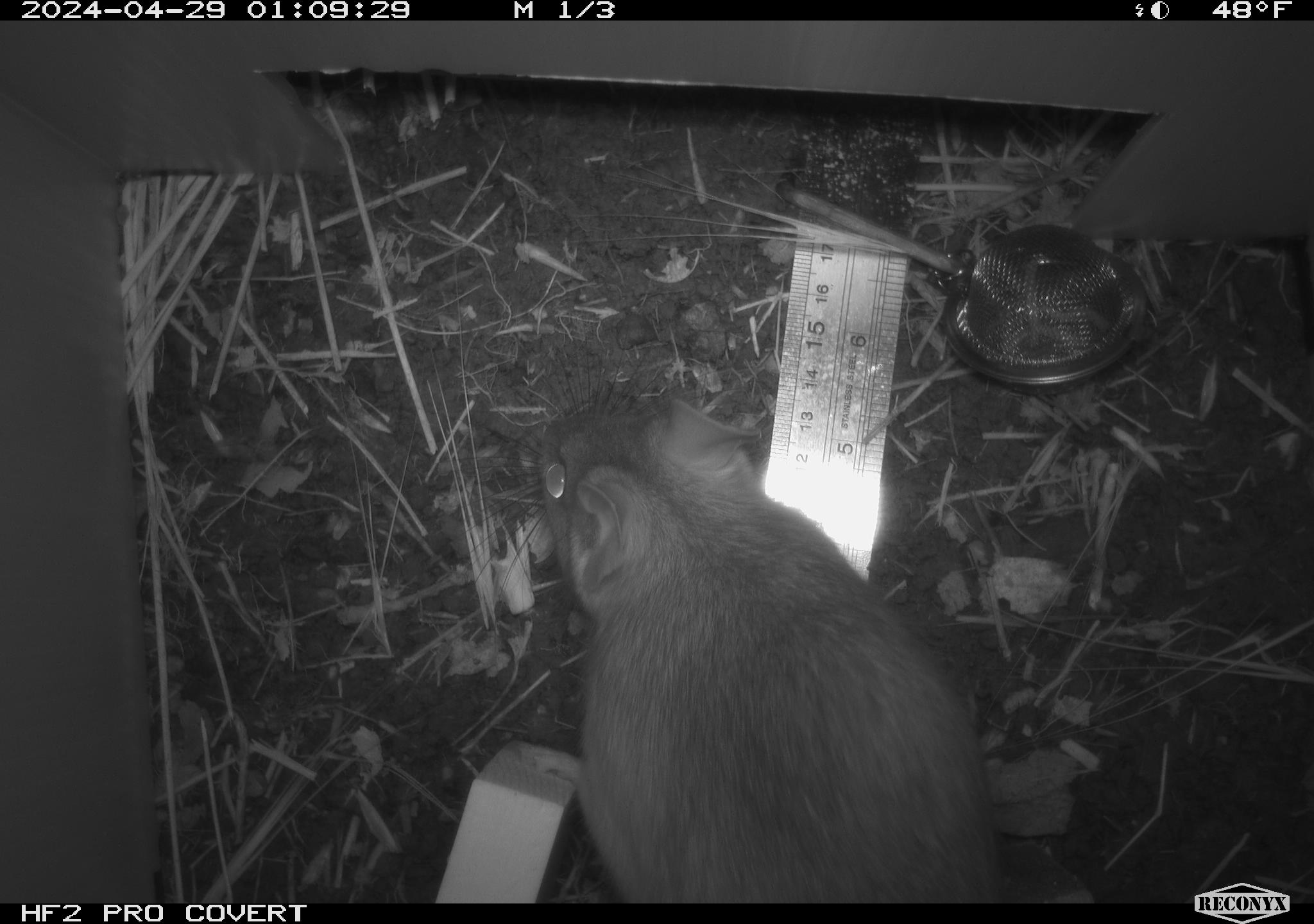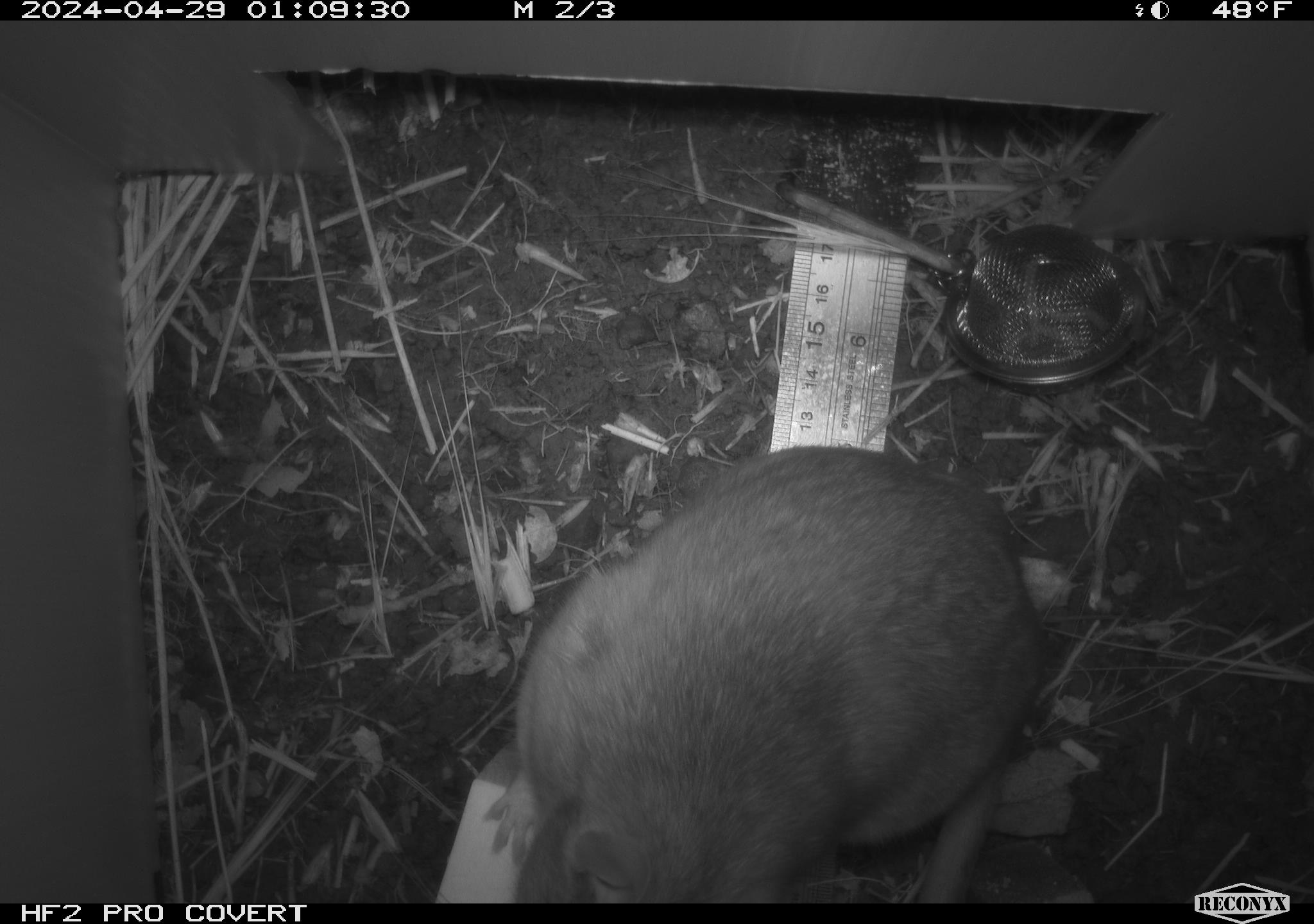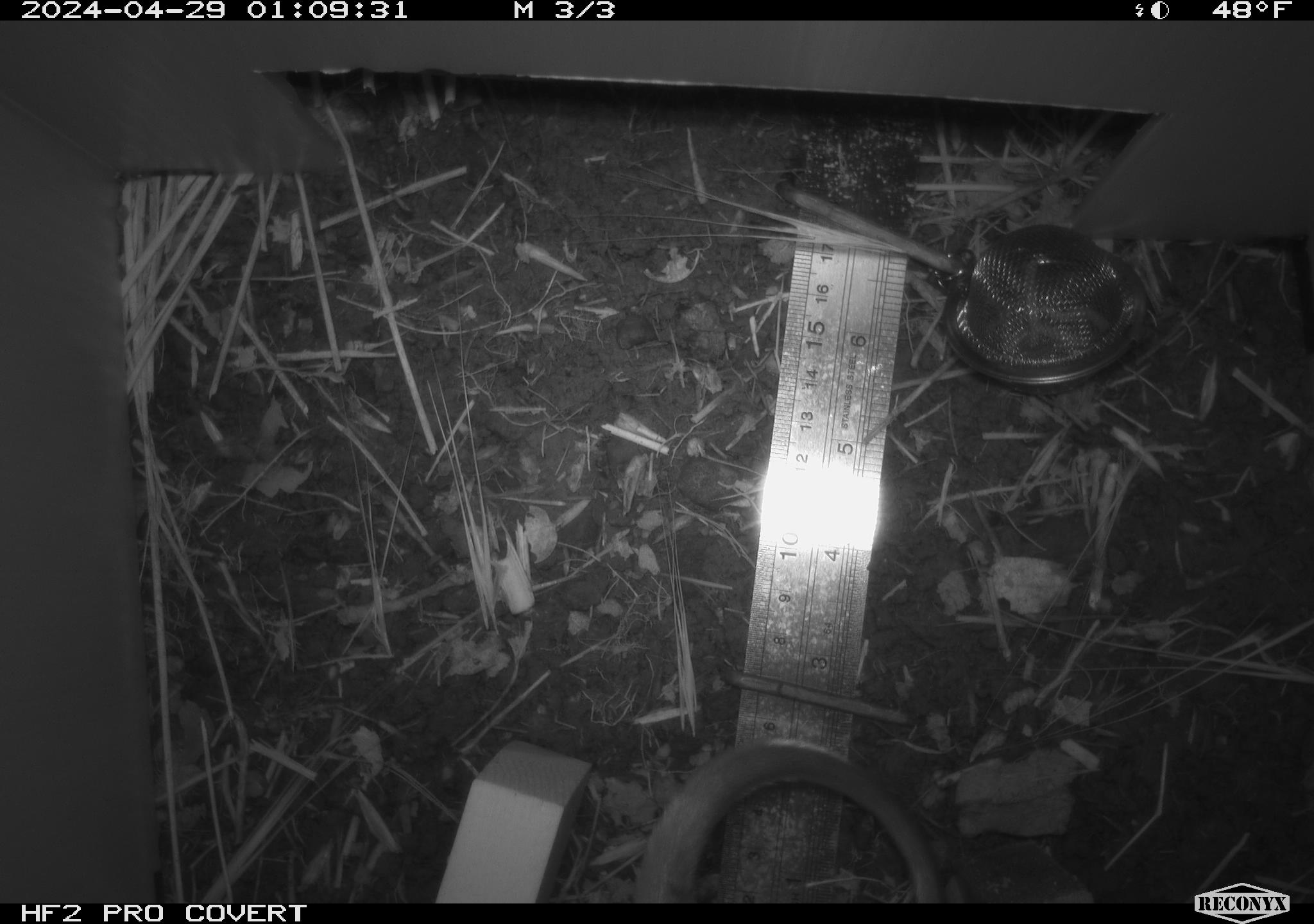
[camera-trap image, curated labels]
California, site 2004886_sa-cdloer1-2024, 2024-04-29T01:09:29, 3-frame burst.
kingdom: Animalia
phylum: Chordata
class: Mammalia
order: Rodentia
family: Cricetidae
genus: Neotoma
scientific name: Neotoma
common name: pack rat or woodrat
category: neotoma species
Neotoma species (pack rat or woodrat) (Neotoma).